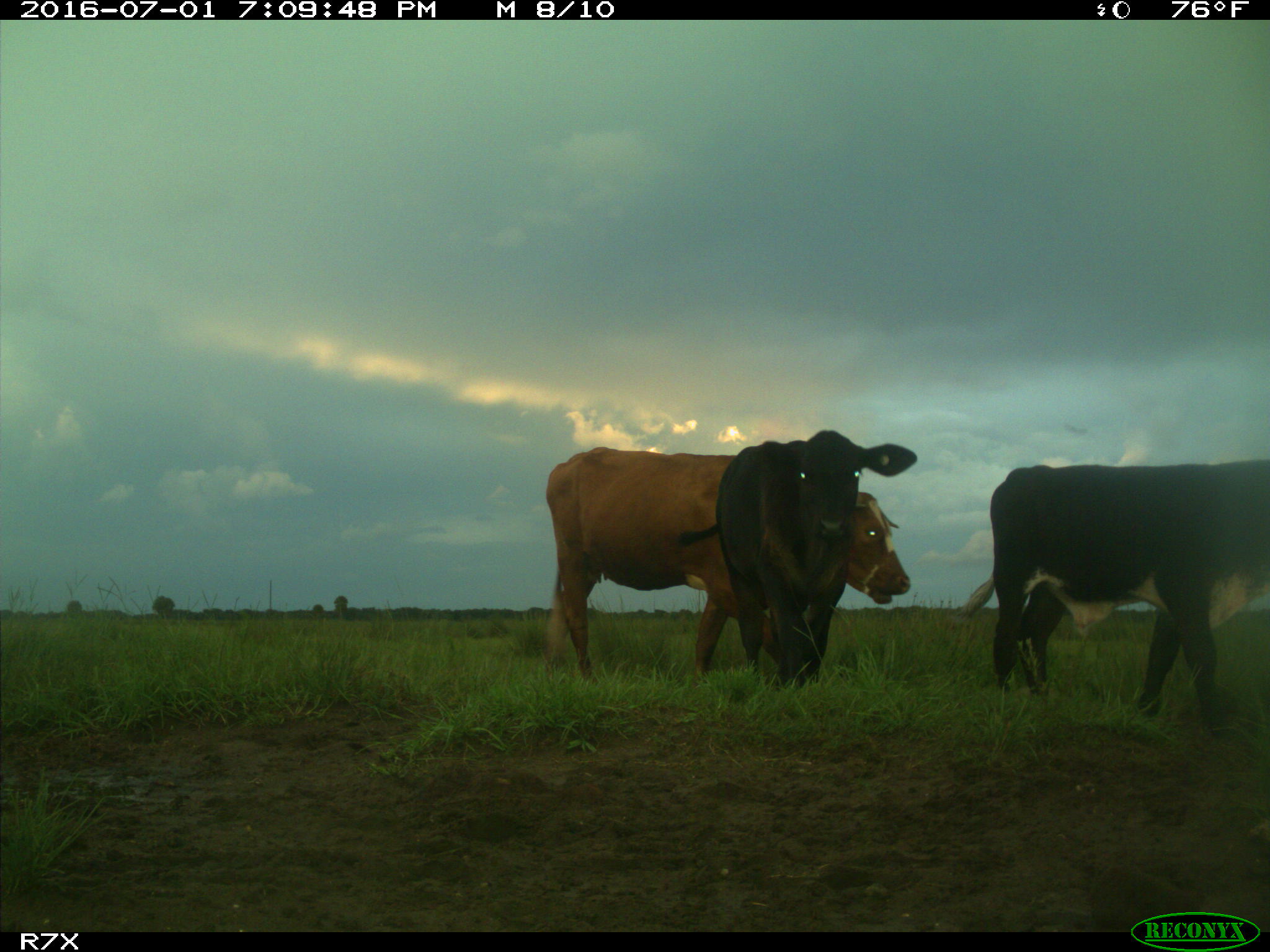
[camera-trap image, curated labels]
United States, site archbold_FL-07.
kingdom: Animalia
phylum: Chordata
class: Mammalia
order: Artiodactyla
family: Bovidae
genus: Bos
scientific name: Bos taurus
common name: domestic cow